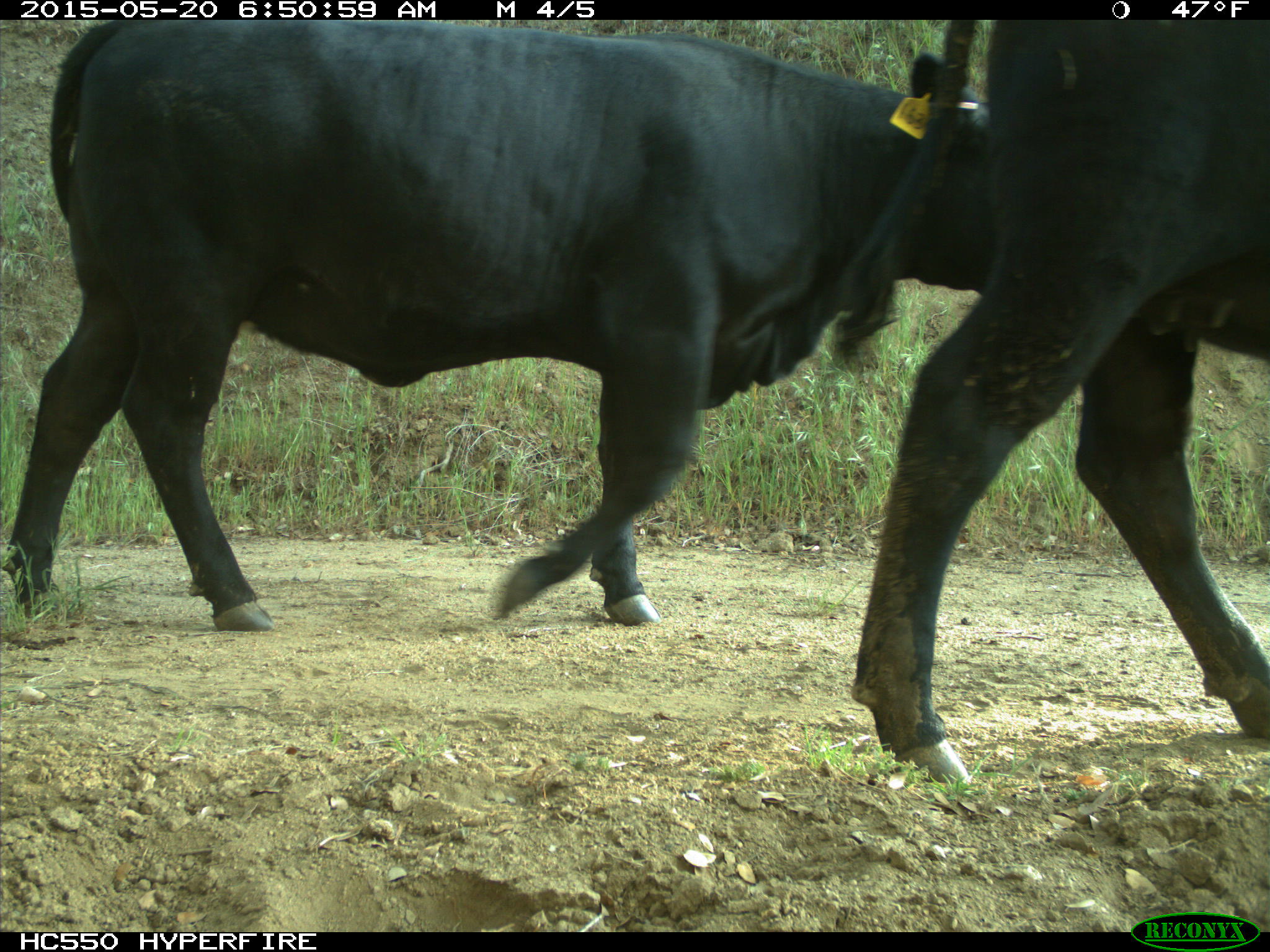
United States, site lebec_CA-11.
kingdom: Animalia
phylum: Chordata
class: Mammalia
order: Artiodactyla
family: Bovidae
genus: Bos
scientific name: Bos taurus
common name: domestic cow